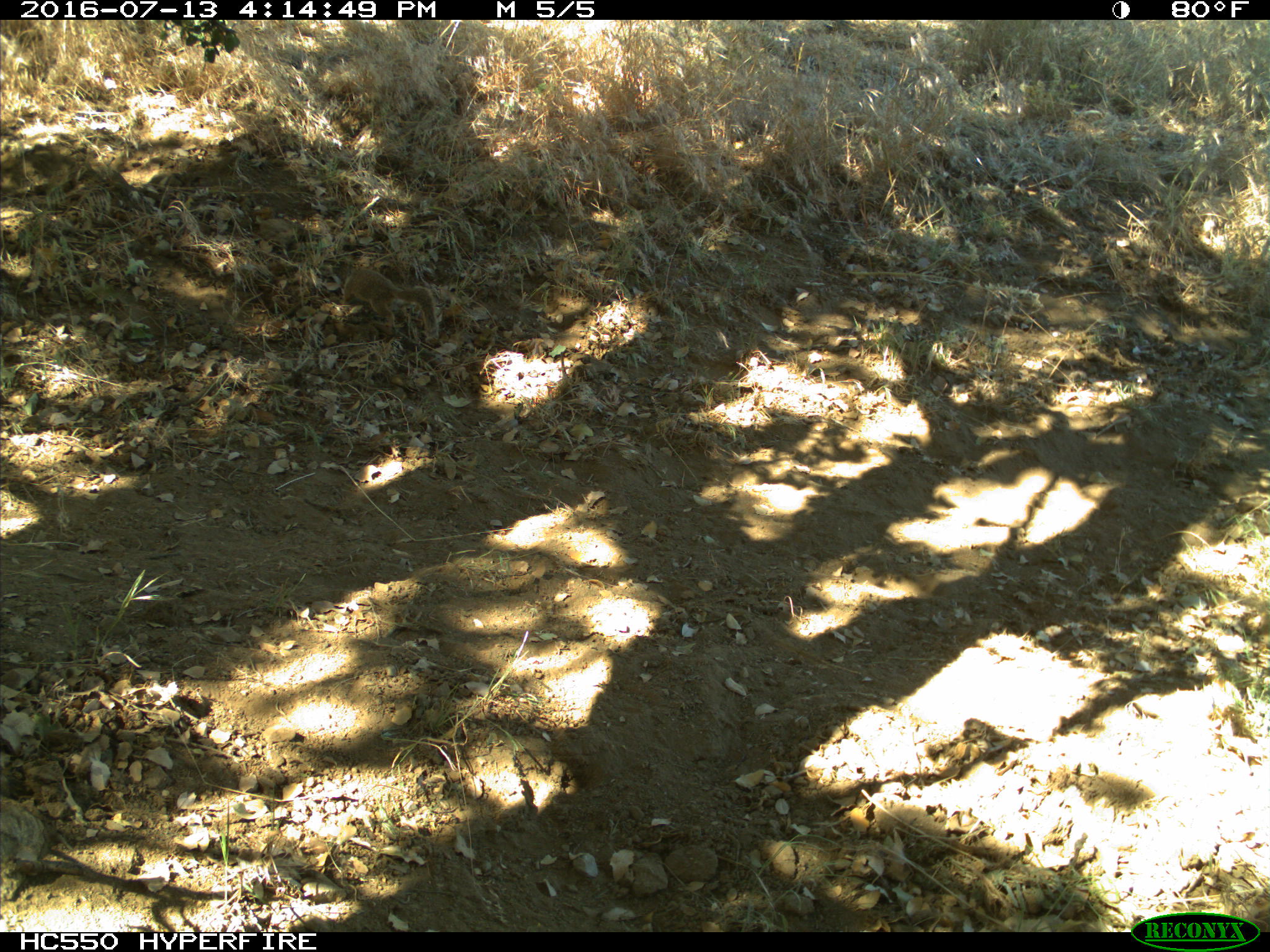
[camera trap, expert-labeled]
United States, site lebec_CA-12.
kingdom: Animalia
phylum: Chordata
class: Mammalia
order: Rodentia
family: Sciuridae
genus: Otospermophilus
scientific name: Otospermophilus beecheyi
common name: california ground squirrel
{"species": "Otospermophilus beecheyi (california ground squirrel)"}